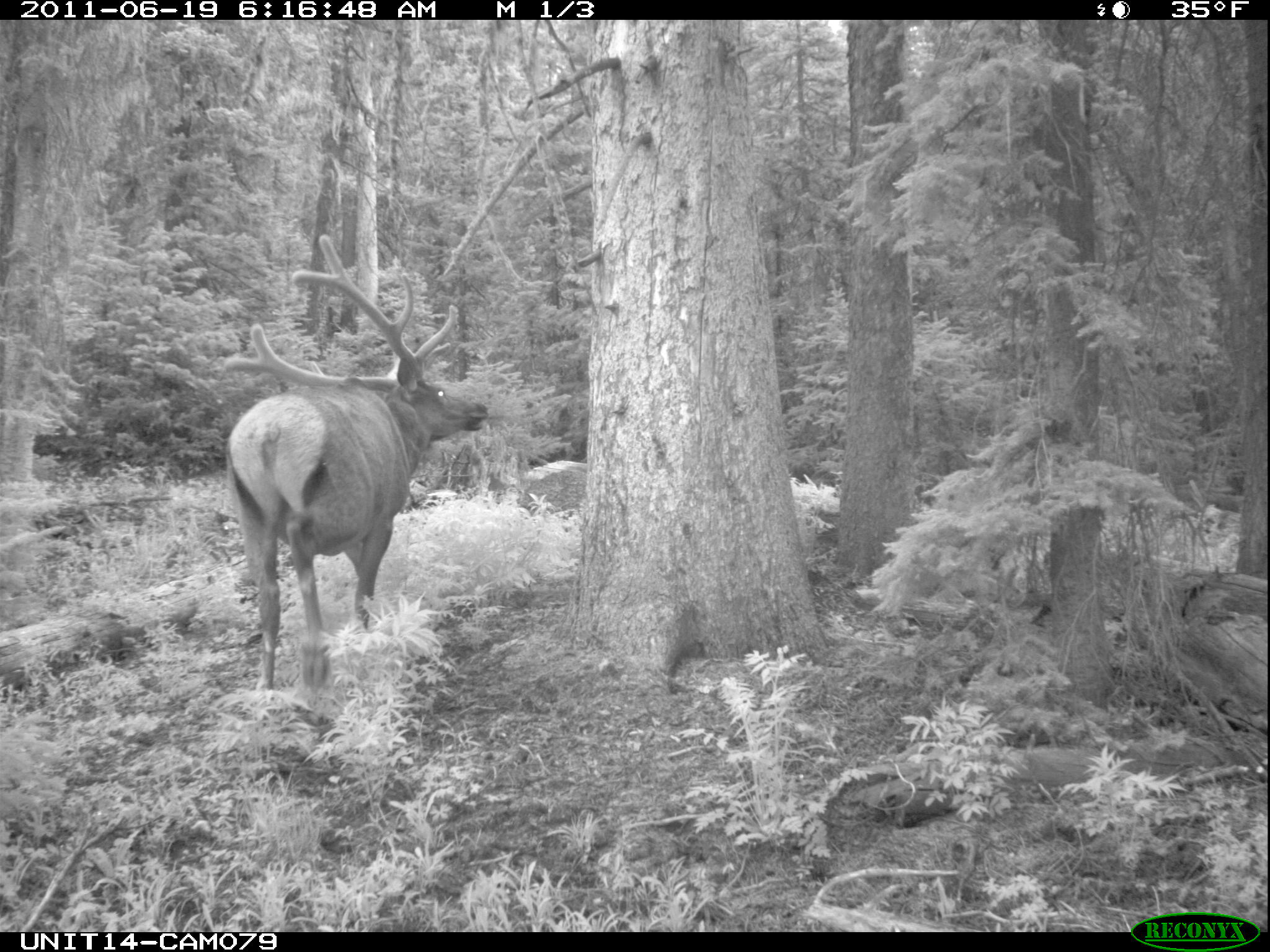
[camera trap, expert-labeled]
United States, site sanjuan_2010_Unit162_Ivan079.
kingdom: Animalia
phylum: Chordata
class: Mammalia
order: Artiodactyla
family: Cervidae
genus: Cervus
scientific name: Cervus elaphus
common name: red deer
Cervus elaphus (red deer).